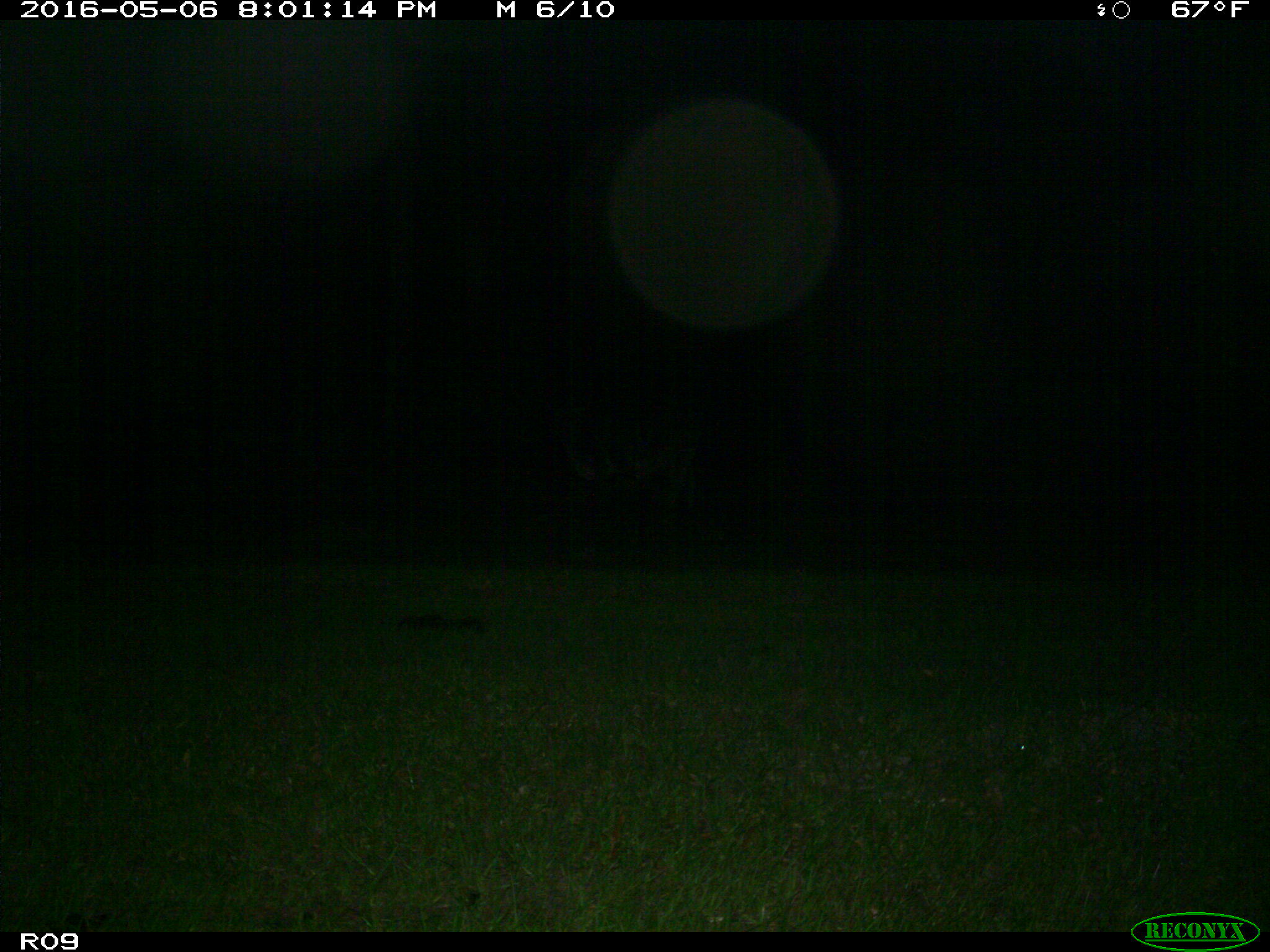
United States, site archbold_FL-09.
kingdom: Animalia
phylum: Chordata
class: Mammalia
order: Artiodactyla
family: Bovidae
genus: Bos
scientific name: Bos taurus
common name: domestic cow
Bos taurus (domestic cow).